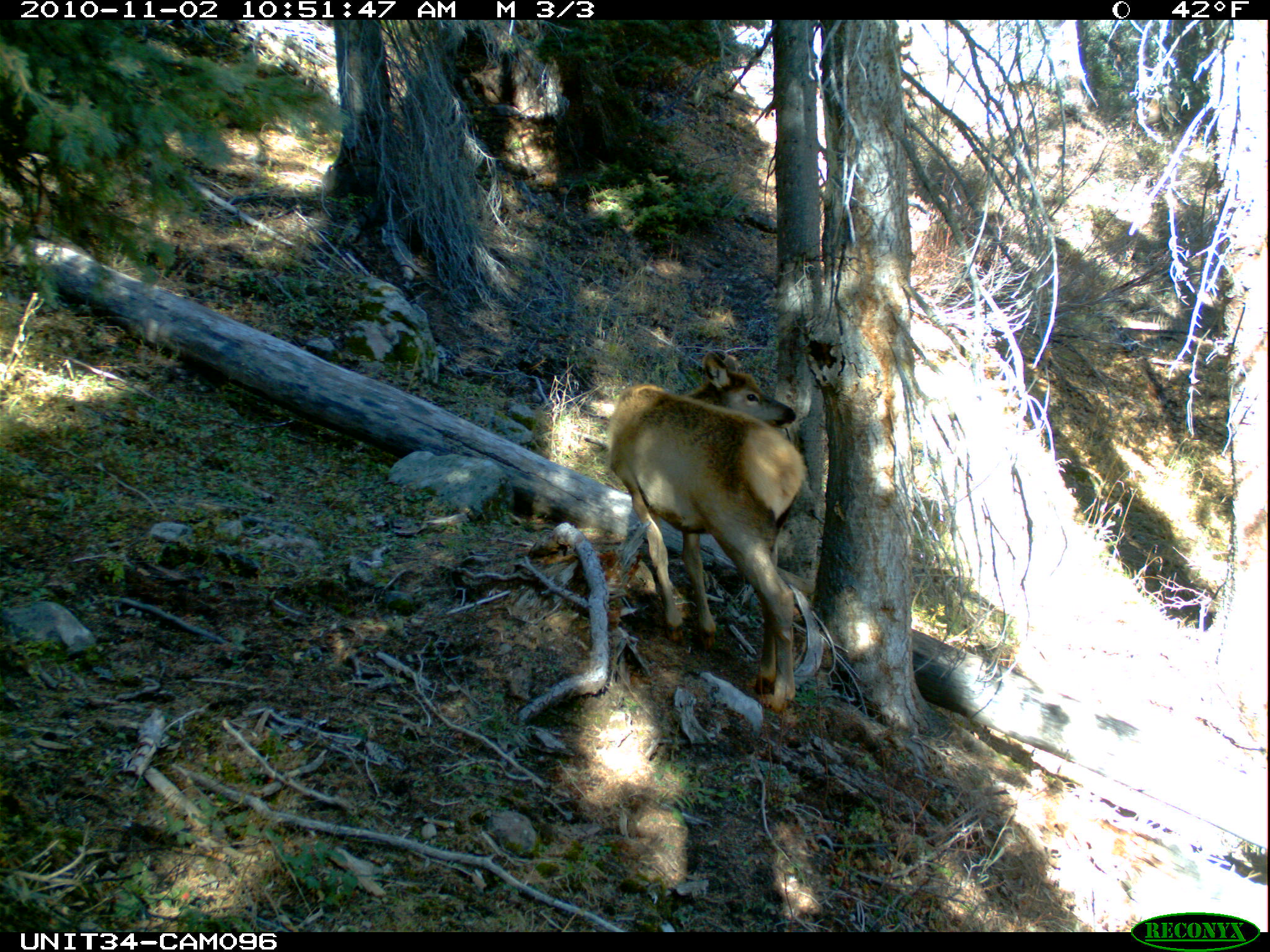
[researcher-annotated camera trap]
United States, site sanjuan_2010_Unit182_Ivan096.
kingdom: Animalia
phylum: Chordata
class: Mammalia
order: Artiodactyla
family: Cervidae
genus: Cervus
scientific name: Cervus elaphus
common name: red deer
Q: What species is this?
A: Cervus elaphus (red deer).